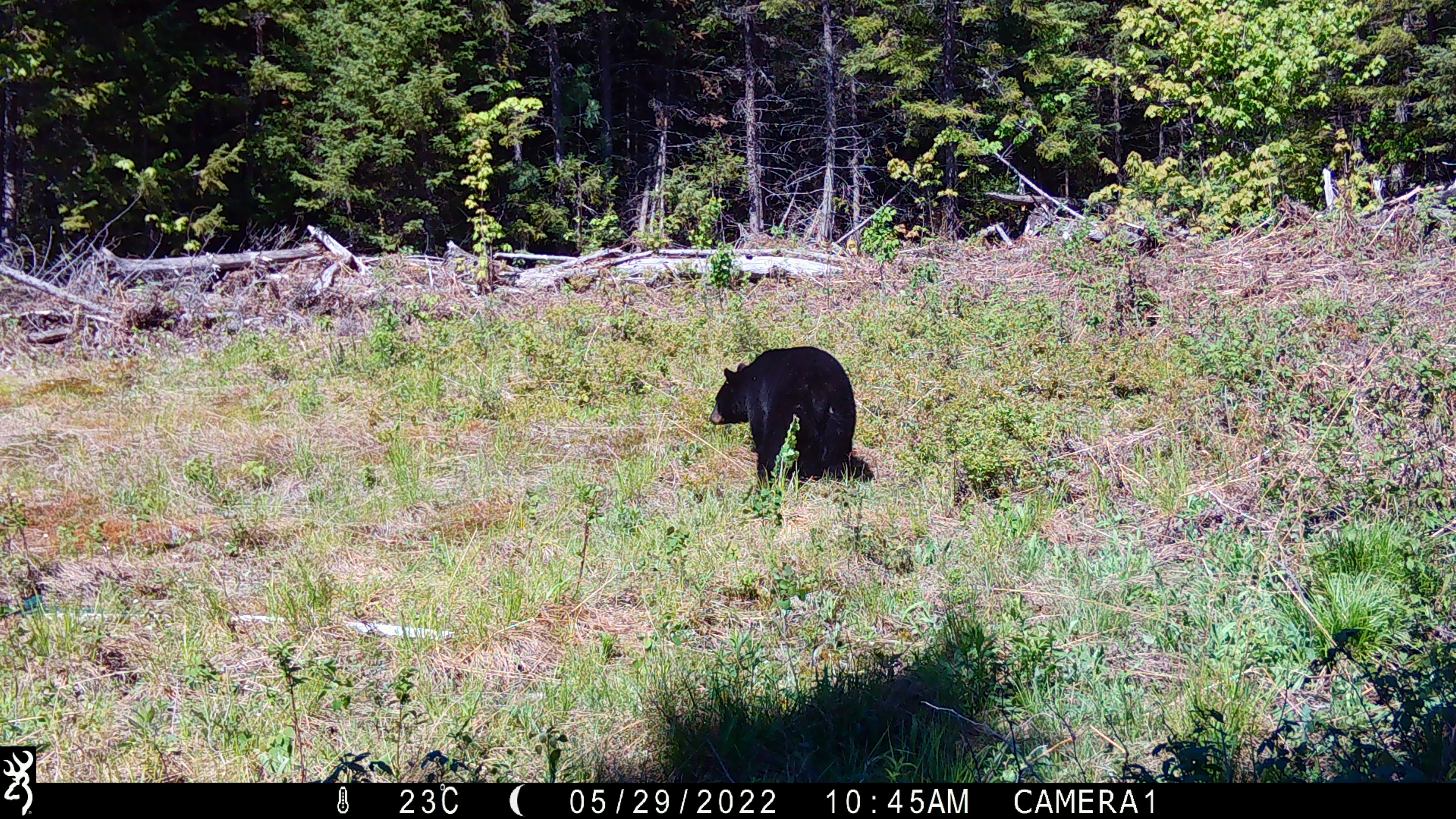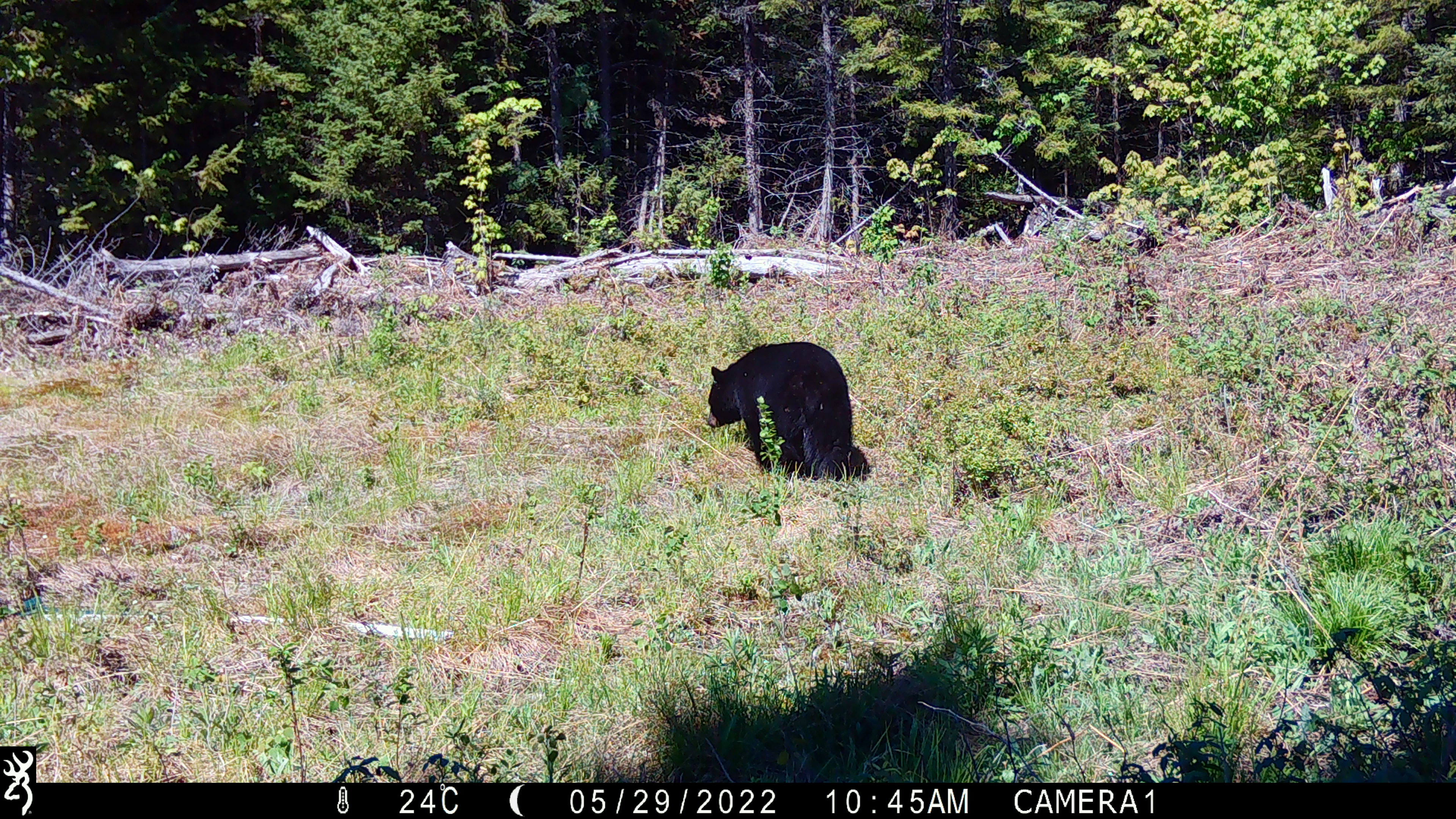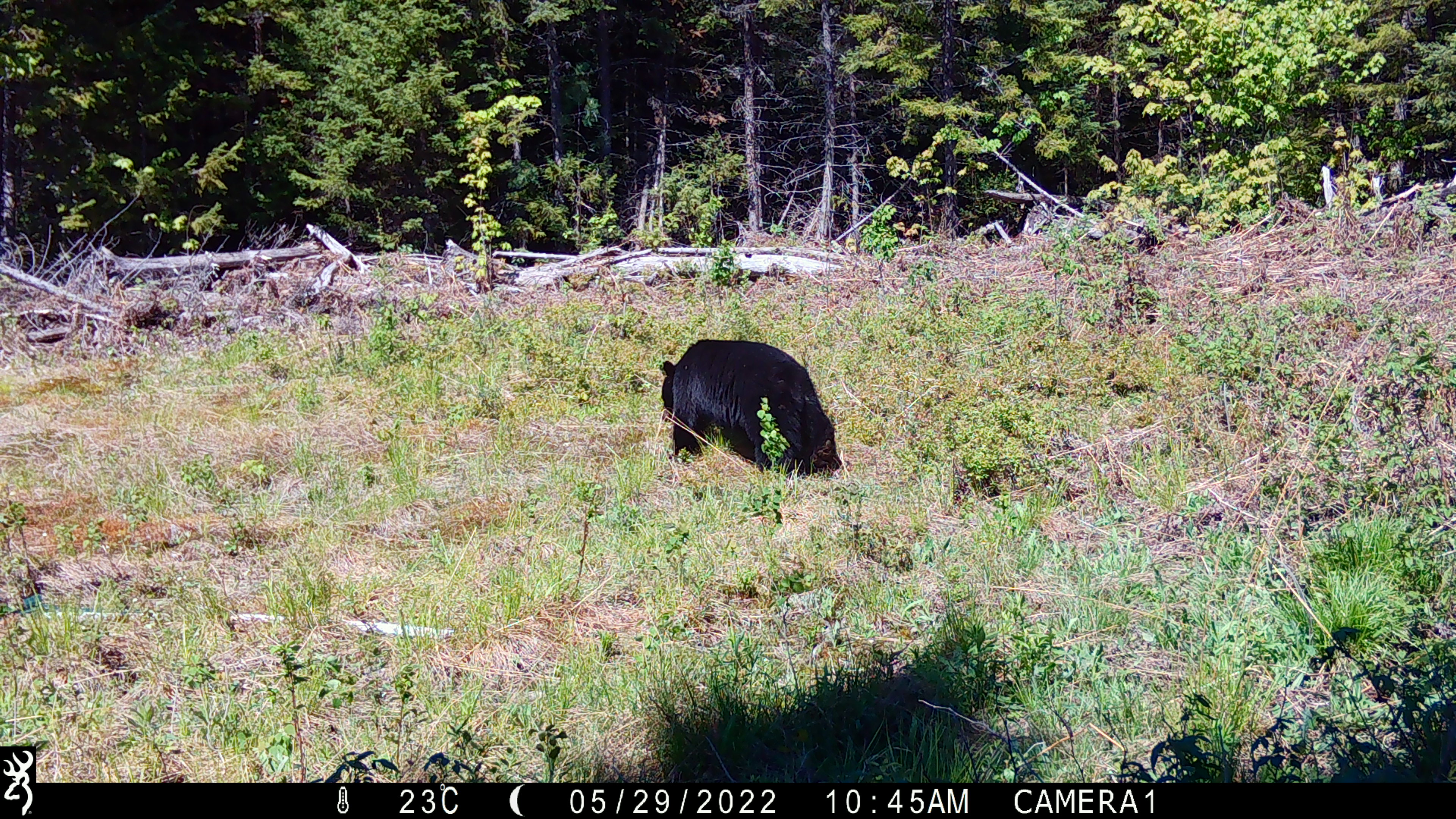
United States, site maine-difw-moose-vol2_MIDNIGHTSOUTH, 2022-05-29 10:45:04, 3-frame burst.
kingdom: Animalia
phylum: Chordata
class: Mammalia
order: Carnivora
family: Ursidae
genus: Ursus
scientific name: Ursus americanus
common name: black bear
Black bear (Ursus americanus).